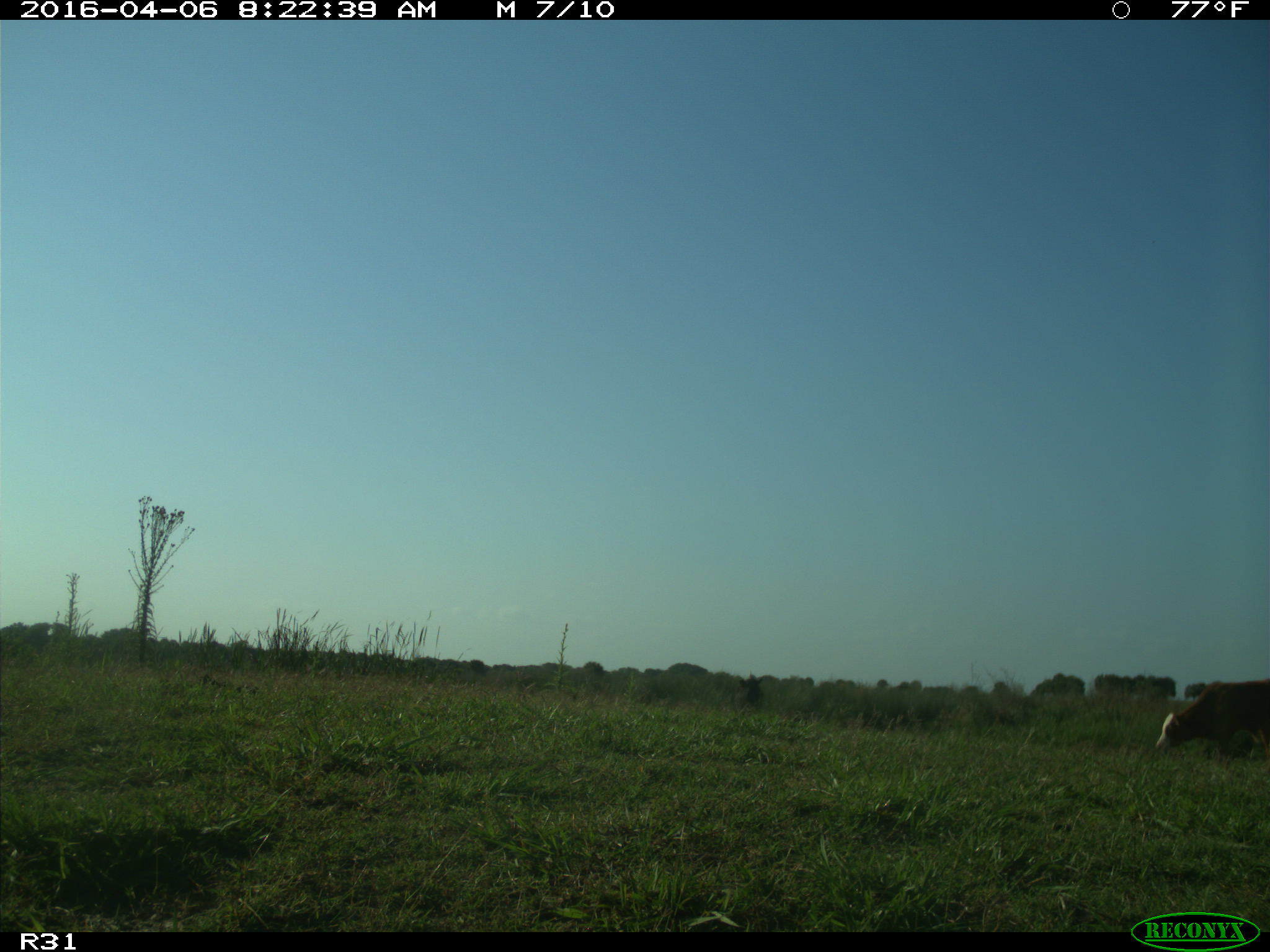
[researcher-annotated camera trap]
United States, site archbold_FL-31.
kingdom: Animalia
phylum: Chordata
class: Mammalia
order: Artiodactyla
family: Bovidae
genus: Bos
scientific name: Bos taurus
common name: domestic cow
Bos taurus (domestic cow).